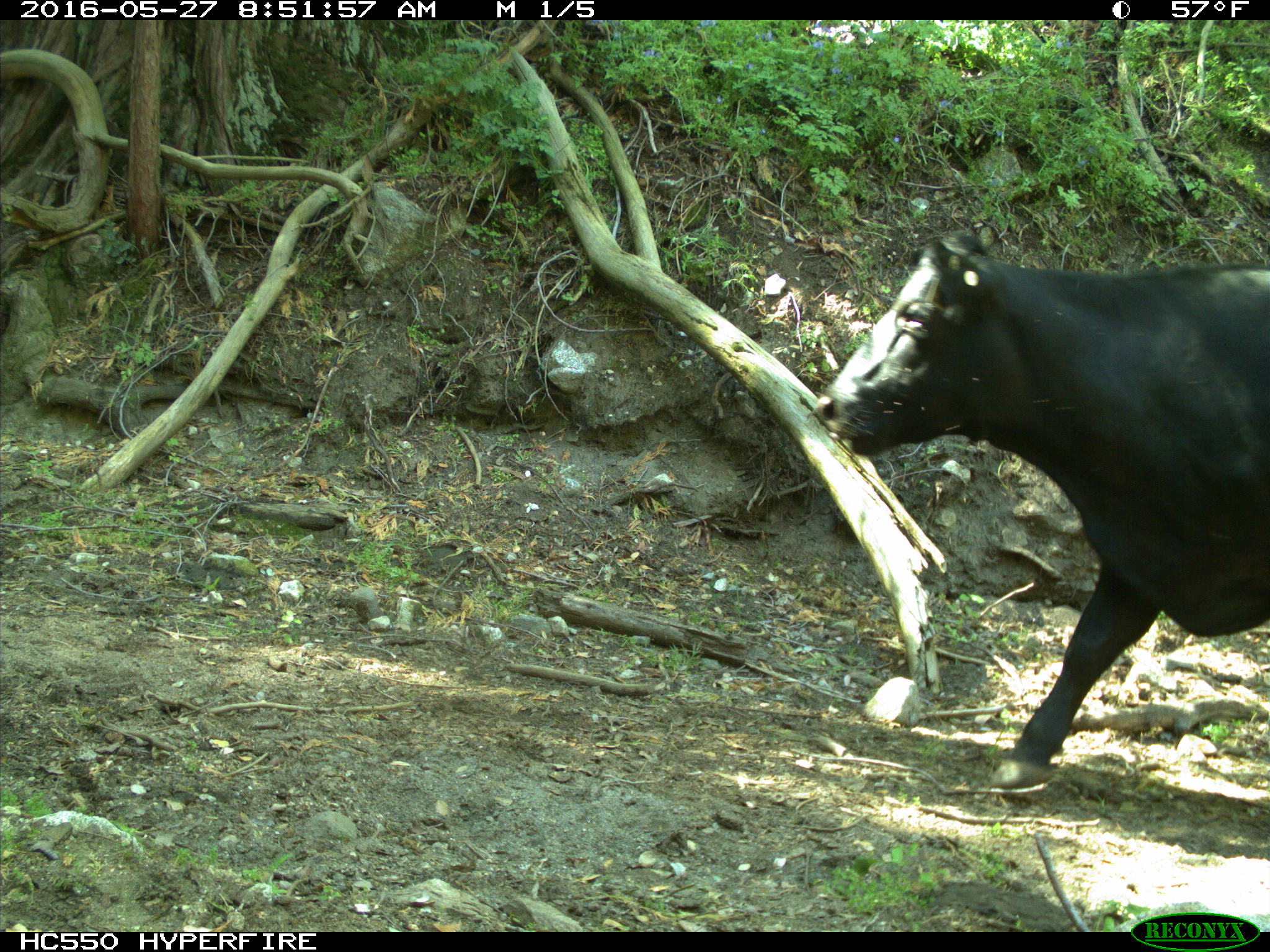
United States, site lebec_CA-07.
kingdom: Animalia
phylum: Chordata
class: Mammalia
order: Artiodactyla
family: Bovidae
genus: Bos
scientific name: Bos taurus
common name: domestic cow